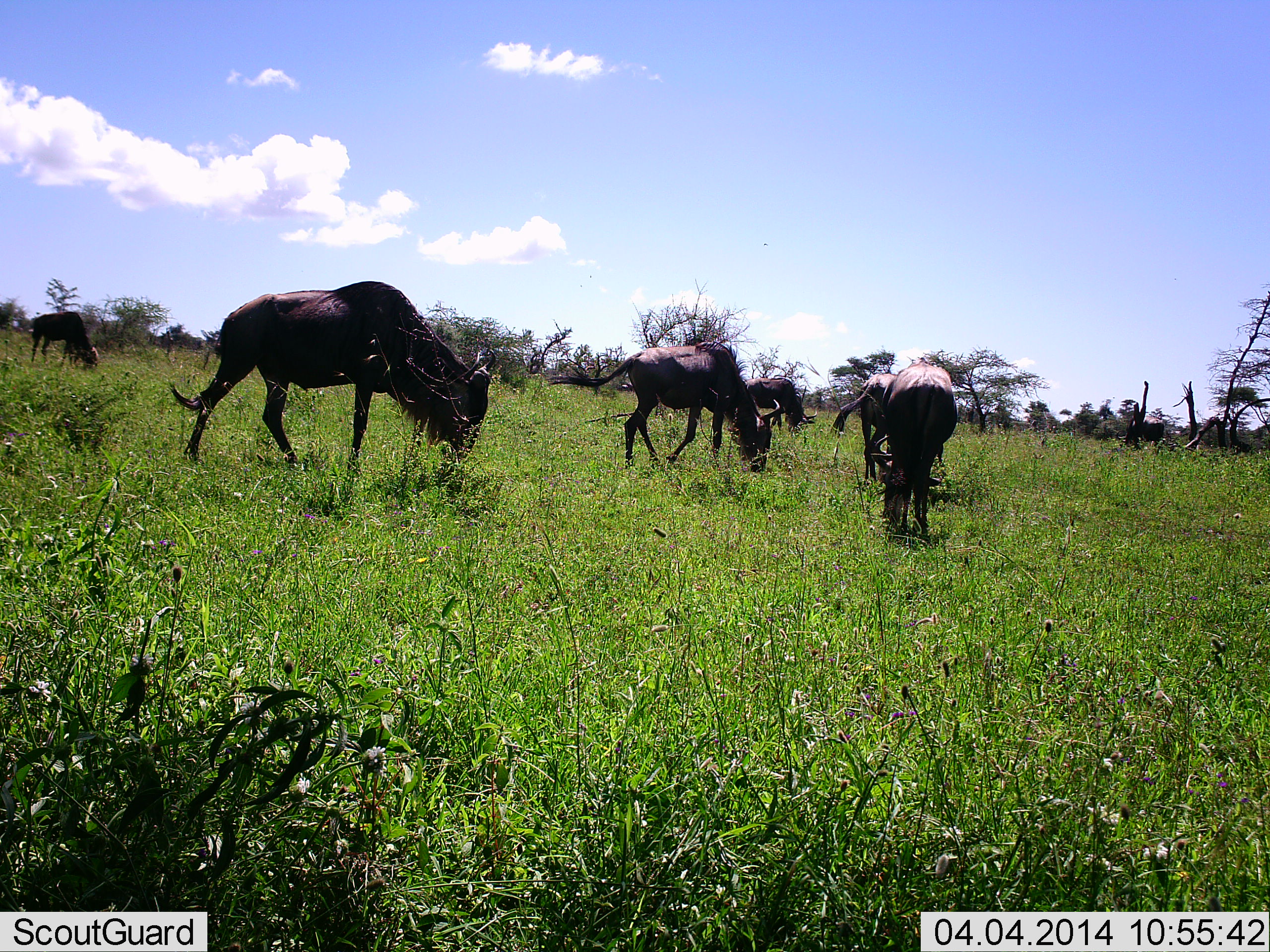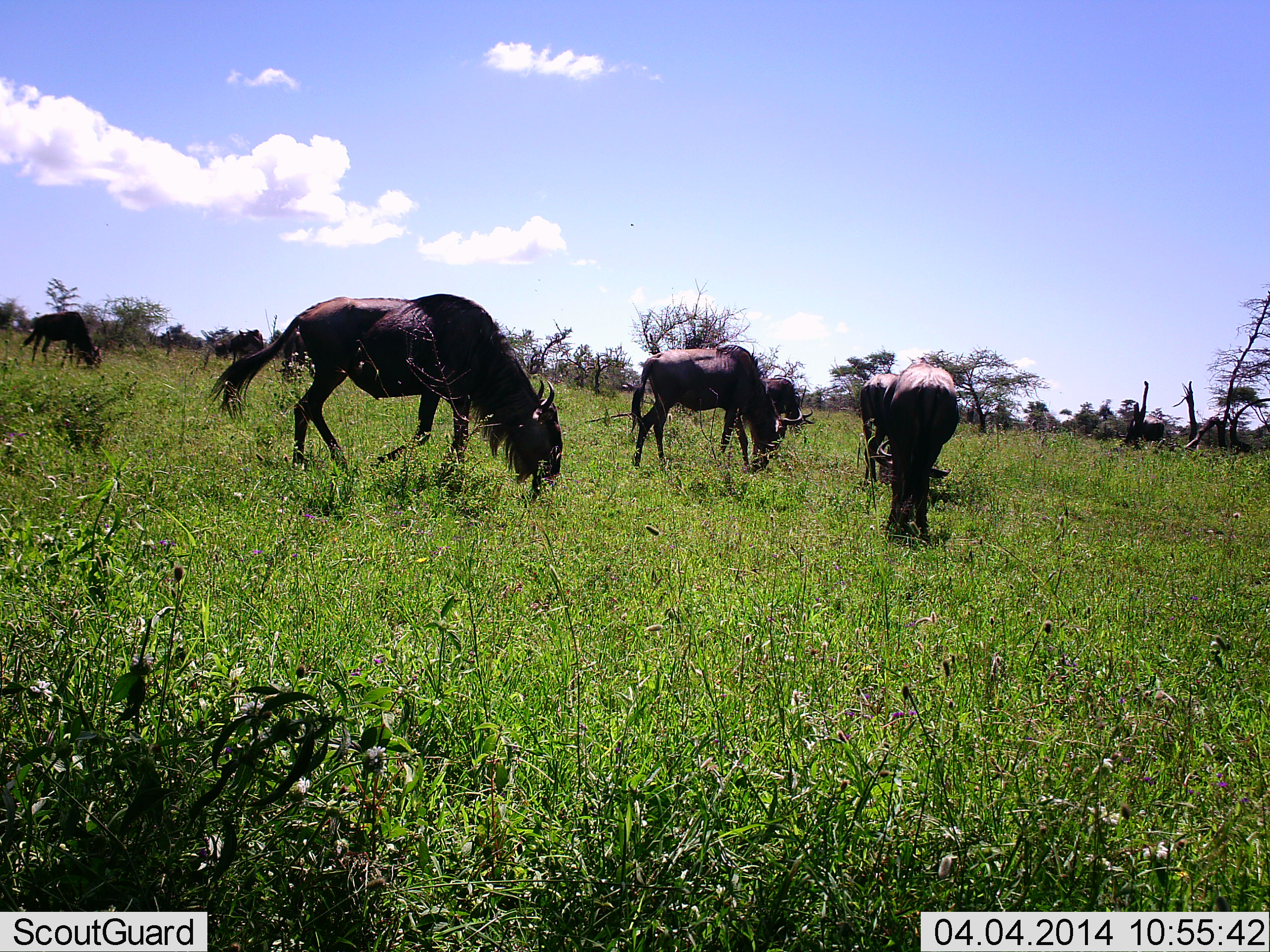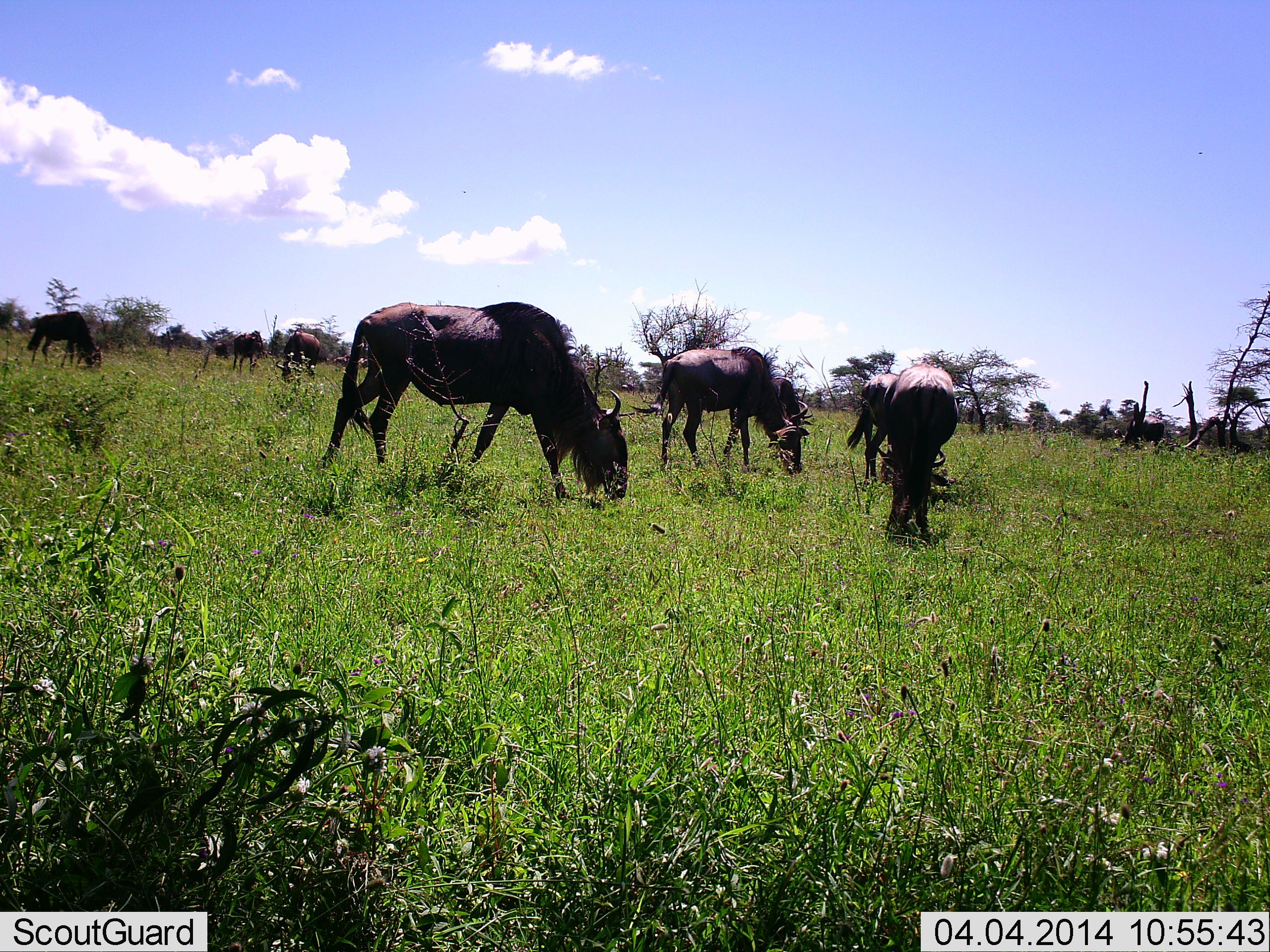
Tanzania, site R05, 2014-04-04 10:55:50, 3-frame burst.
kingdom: Animalia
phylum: Chordata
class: Mammalia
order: Artiodactyla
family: Bovidae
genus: Connochaetes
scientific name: Connochaetes taurinus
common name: blue wildebeest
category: wildebeest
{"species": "wildebeest (blue wildebeest) (Connochaetes taurinus)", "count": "6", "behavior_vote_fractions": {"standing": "10%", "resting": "0%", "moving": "30%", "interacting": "0%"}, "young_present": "0%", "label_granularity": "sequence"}